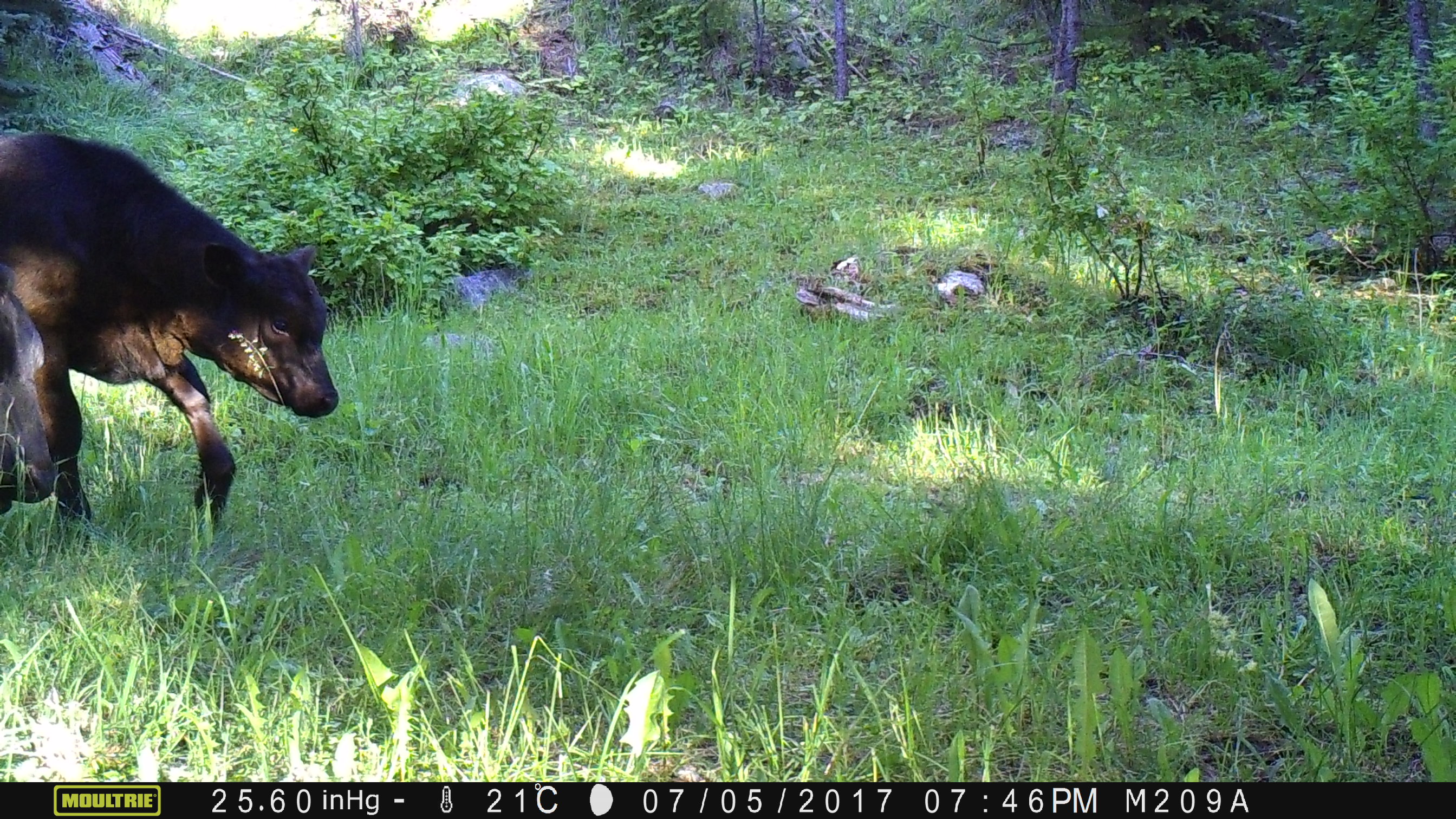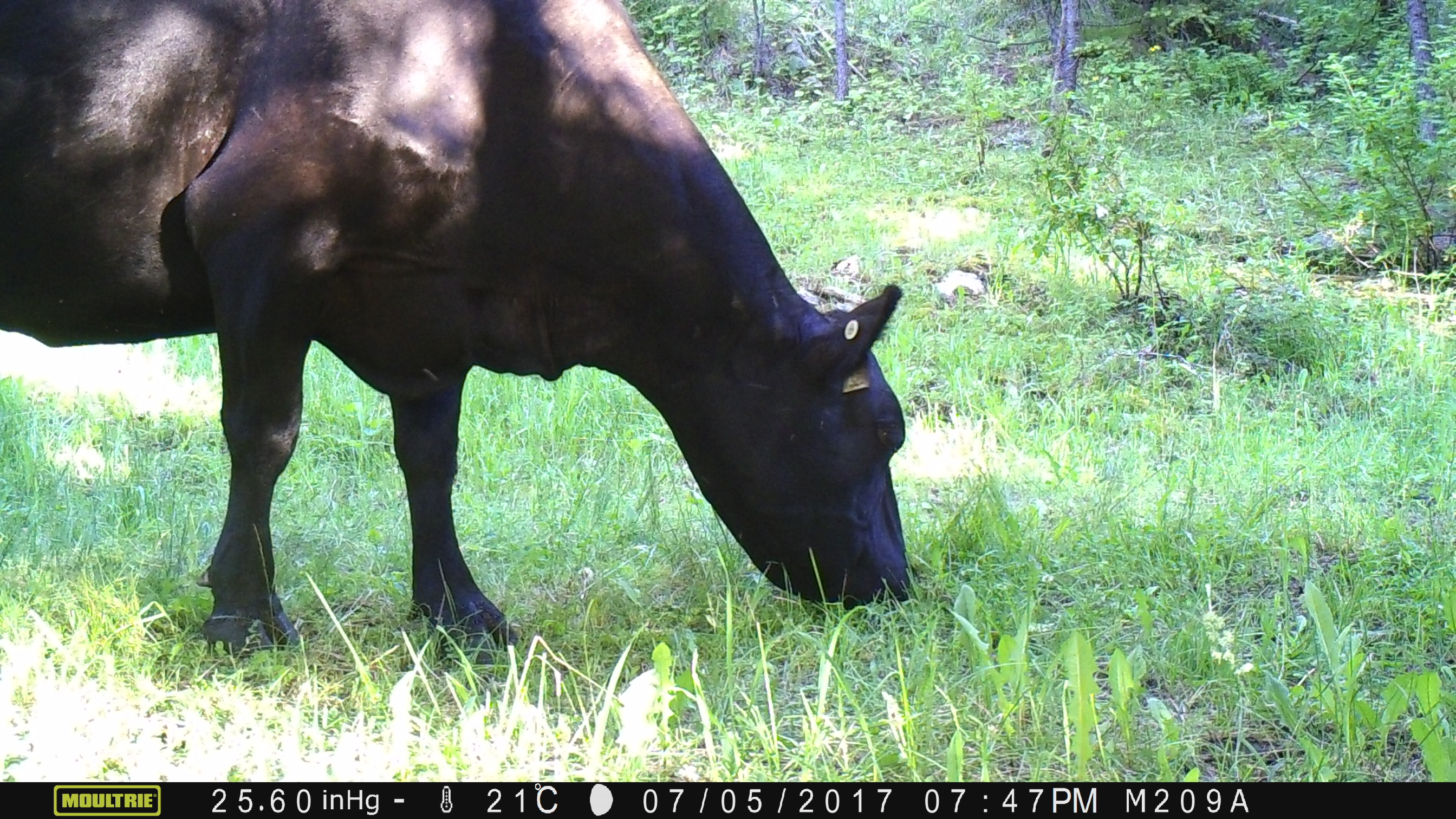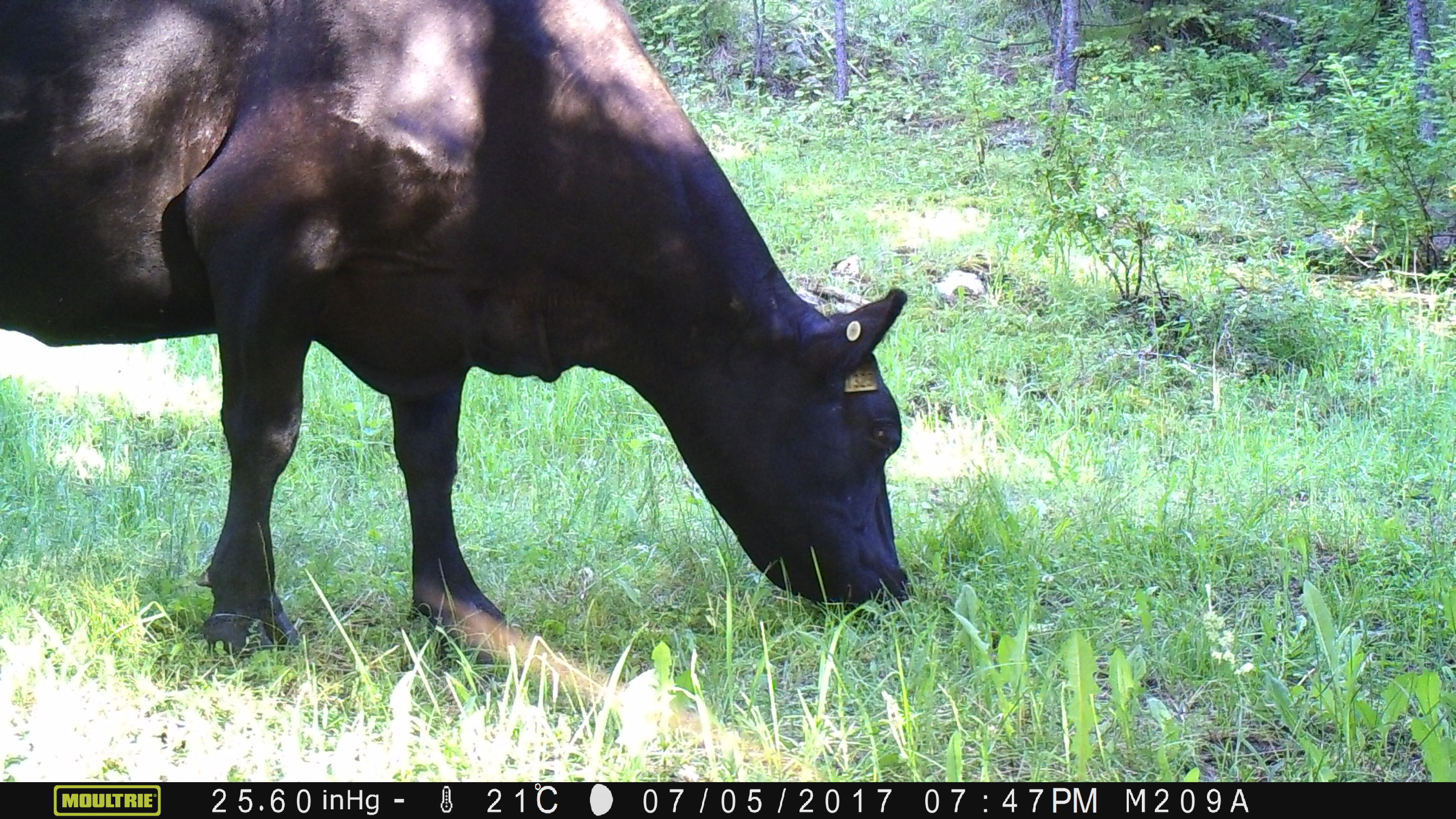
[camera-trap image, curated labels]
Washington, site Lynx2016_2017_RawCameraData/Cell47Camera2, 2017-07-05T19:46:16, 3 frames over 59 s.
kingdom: Animalia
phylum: Chordata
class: Mammalia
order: Artiodactyla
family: Bovidae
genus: Bos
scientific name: Bos taurus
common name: domestic cattle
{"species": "domestic cattle (Bos taurus)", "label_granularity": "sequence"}